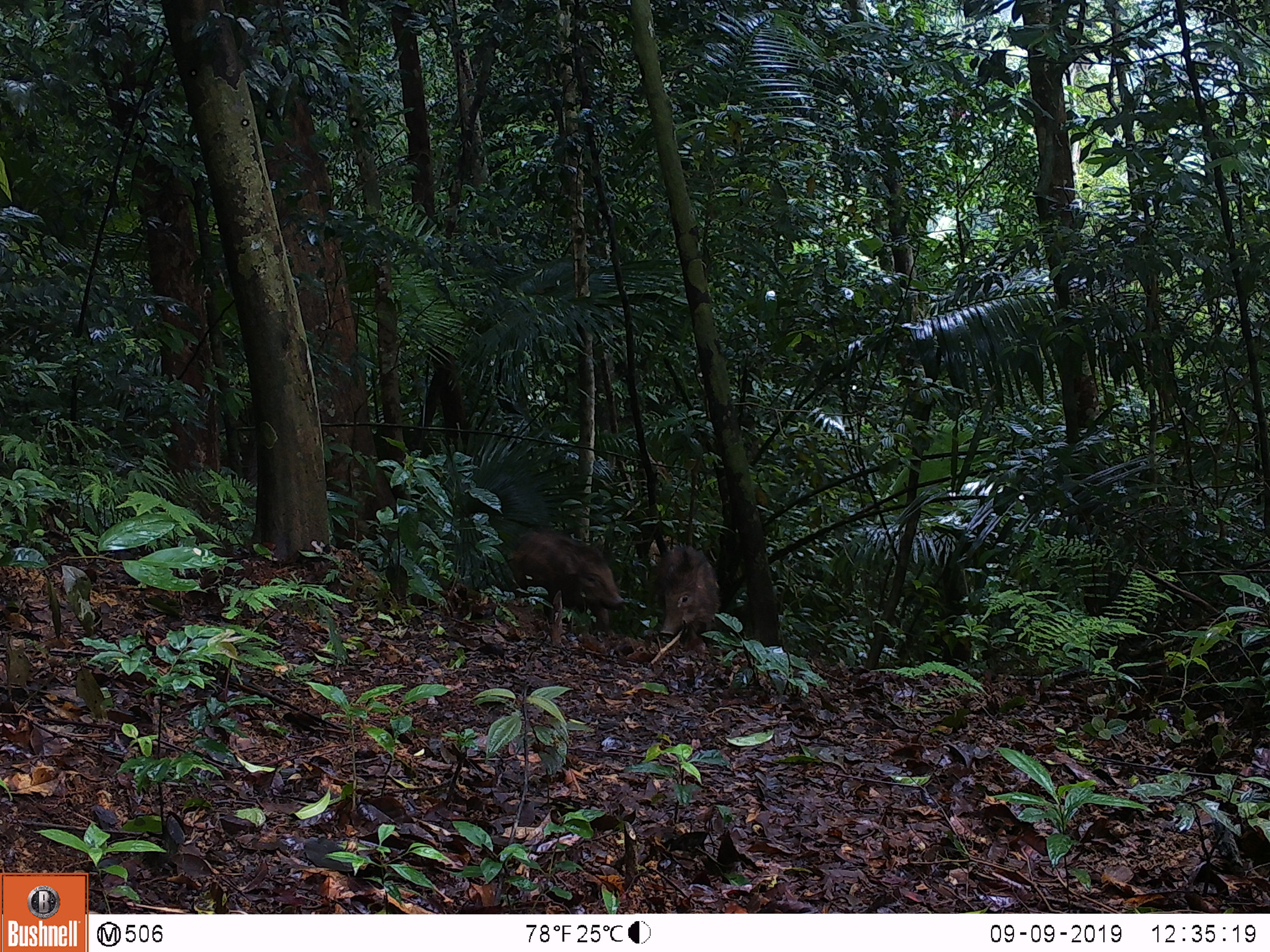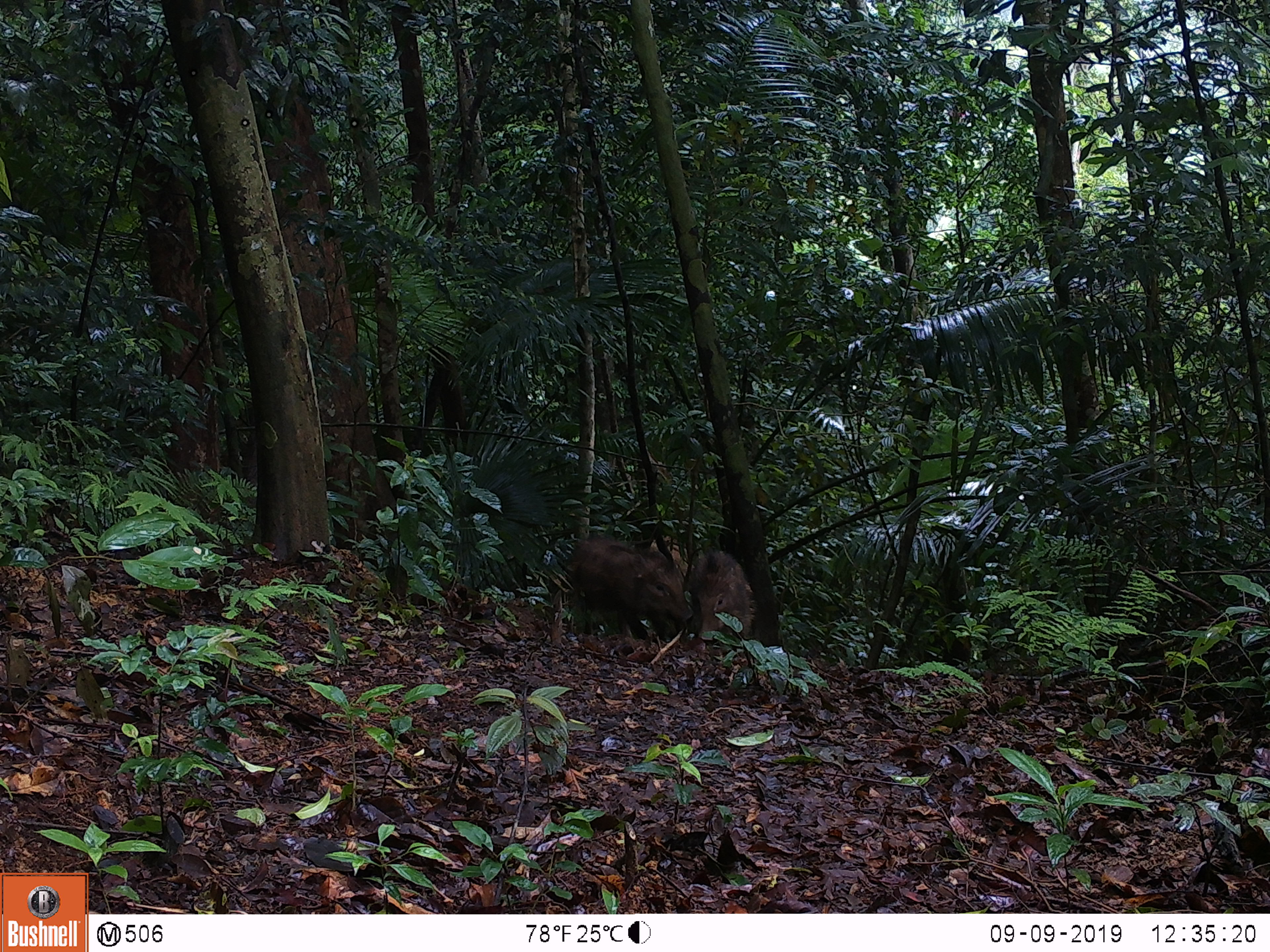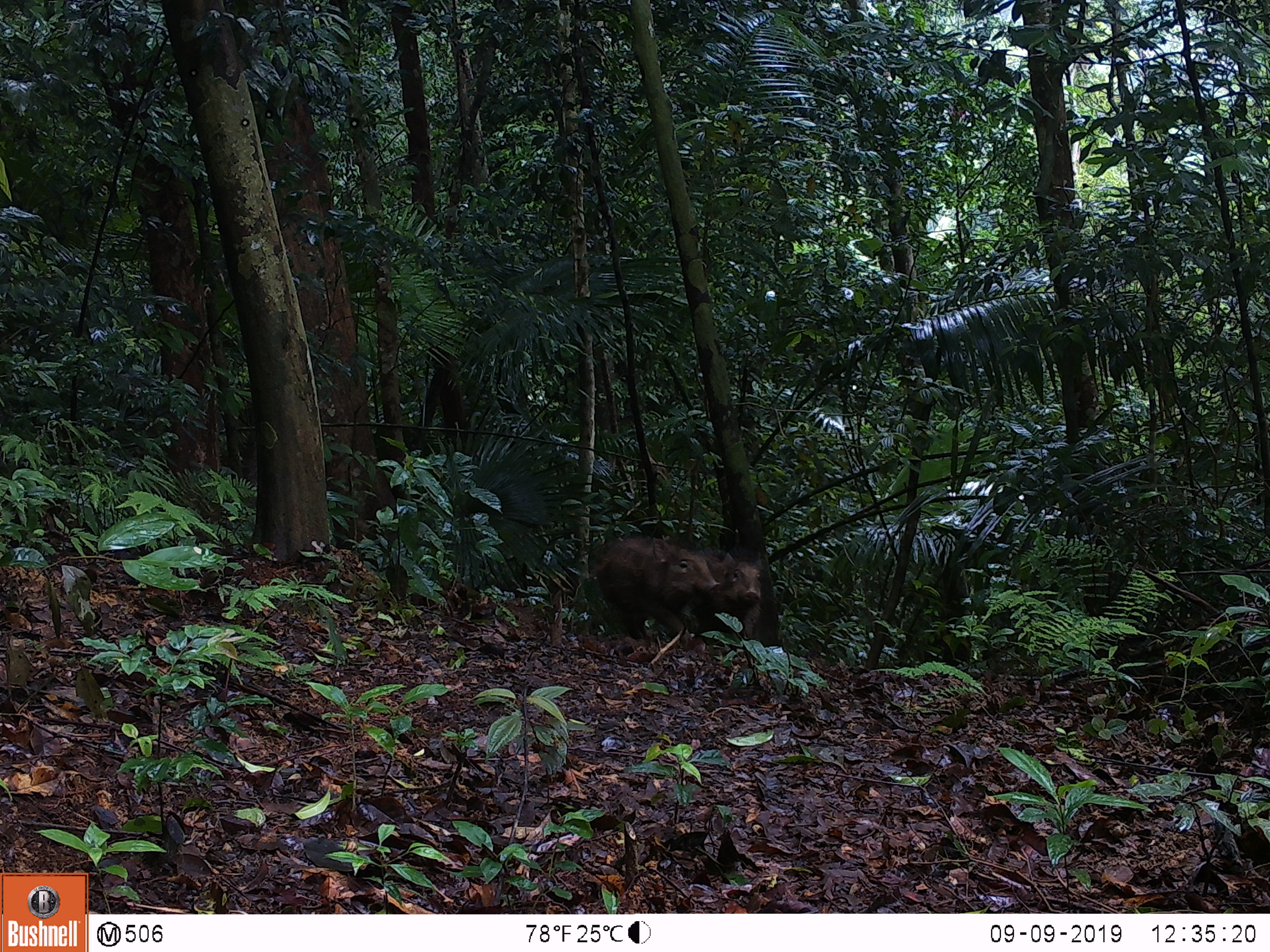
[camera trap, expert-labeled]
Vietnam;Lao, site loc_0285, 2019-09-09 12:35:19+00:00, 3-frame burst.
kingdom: Animalia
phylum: Chordata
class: Mammalia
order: Artiodactyla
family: Suidae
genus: Sus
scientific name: Sus scrofa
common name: eurasian wild pig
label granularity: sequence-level